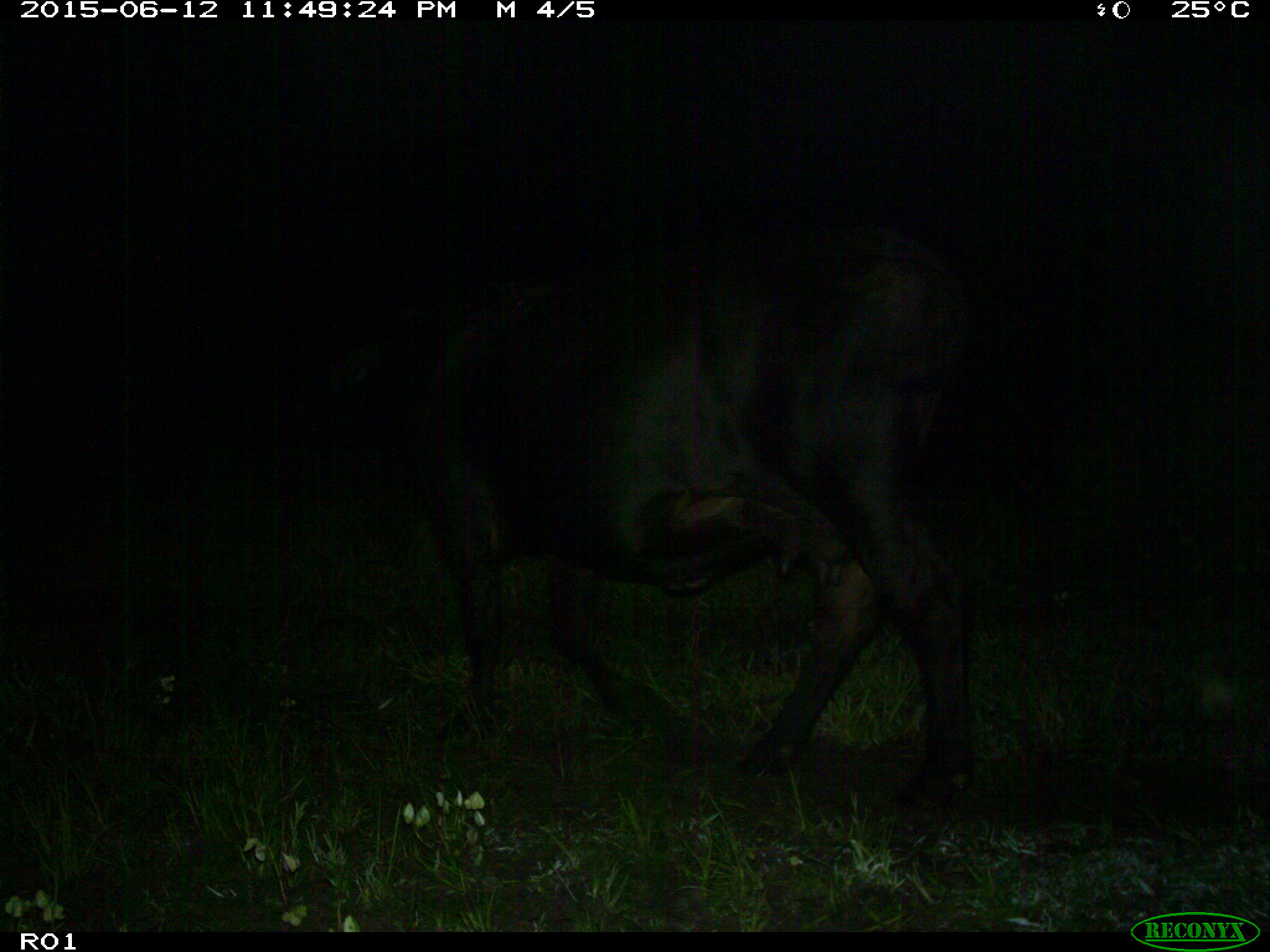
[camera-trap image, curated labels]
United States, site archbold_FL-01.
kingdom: Animalia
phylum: Chordata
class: Mammalia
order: Artiodactyla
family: Bovidae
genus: Bos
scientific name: Bos taurus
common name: domestic cow